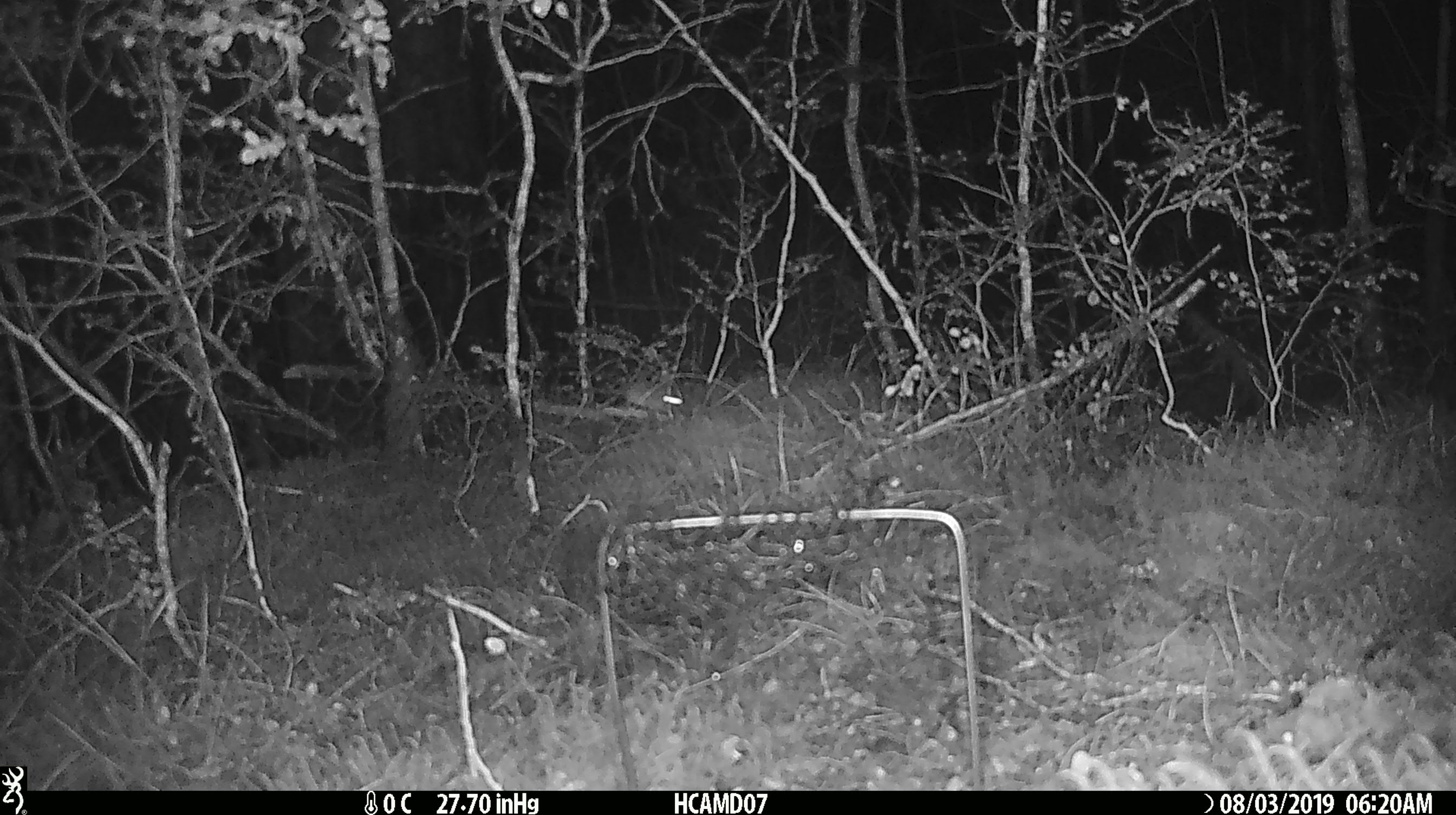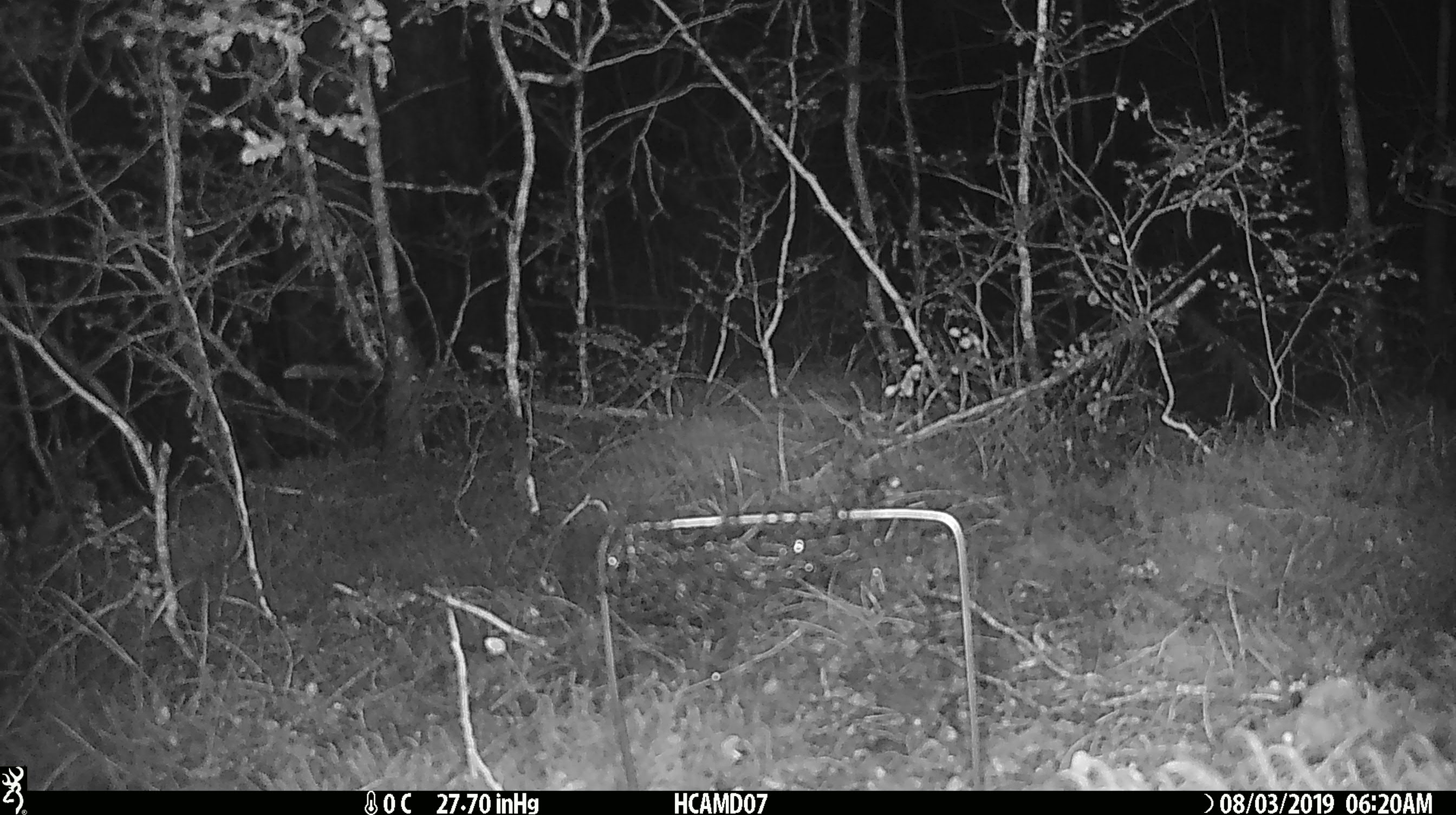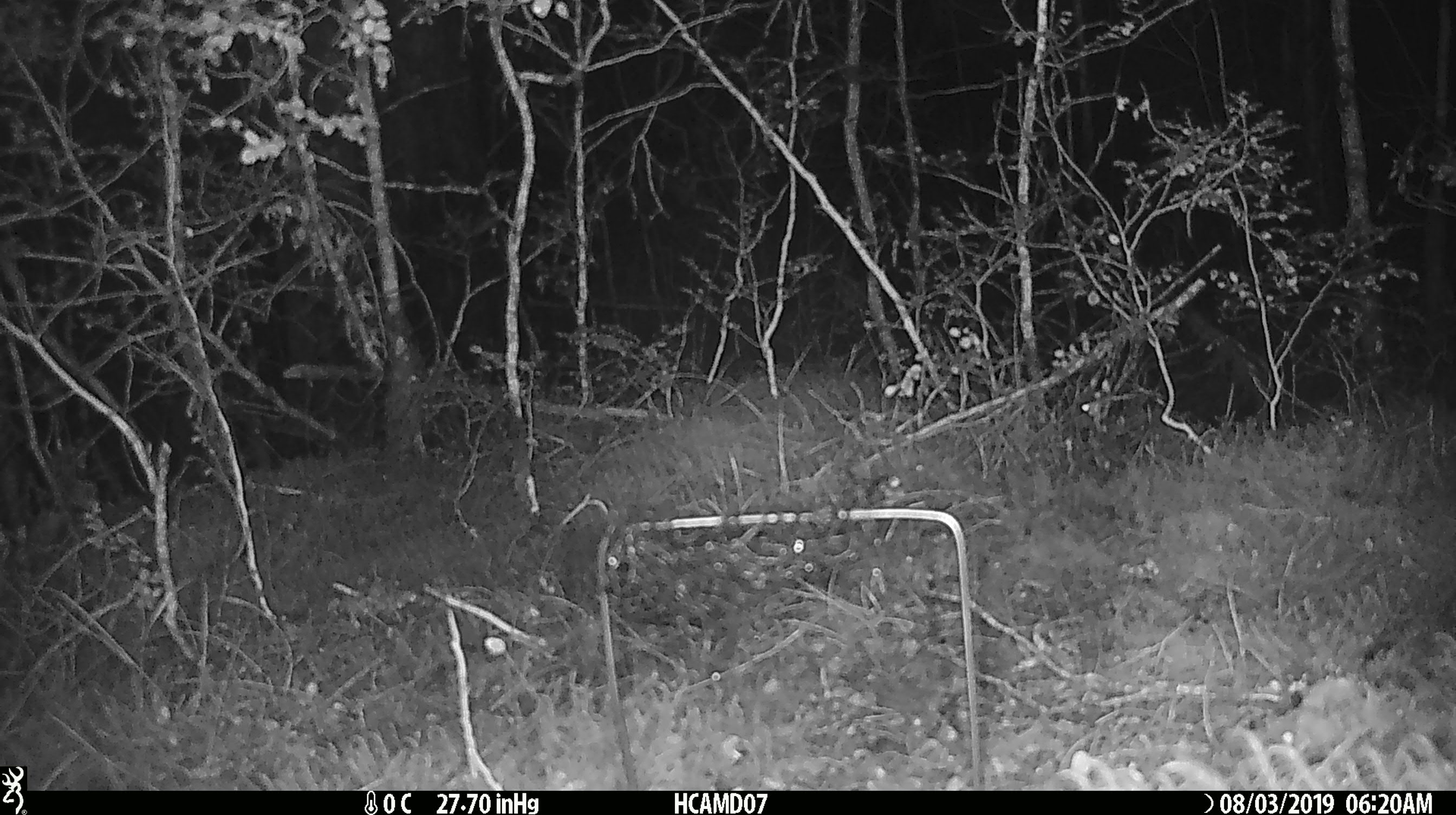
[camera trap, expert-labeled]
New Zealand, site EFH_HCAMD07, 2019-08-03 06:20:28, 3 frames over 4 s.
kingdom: Animalia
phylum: Chordata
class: Mammalia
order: Rodentia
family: Muridae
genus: Mus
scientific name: Mus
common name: mouse